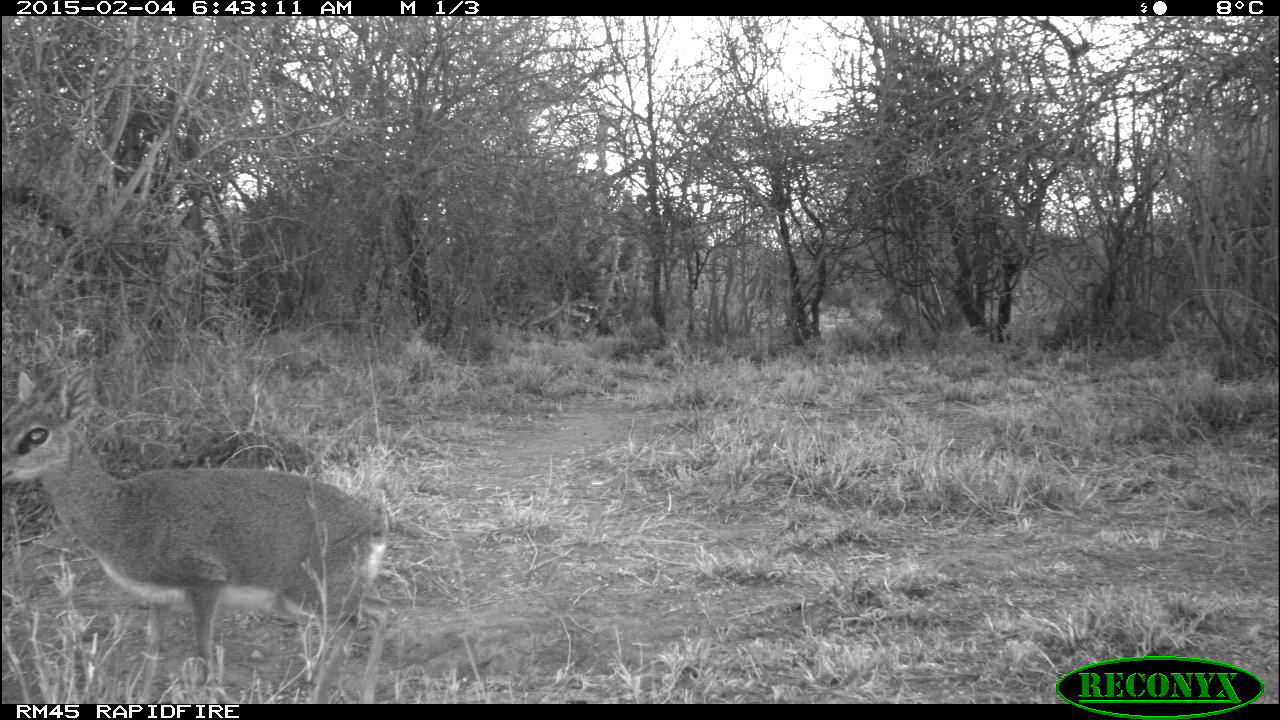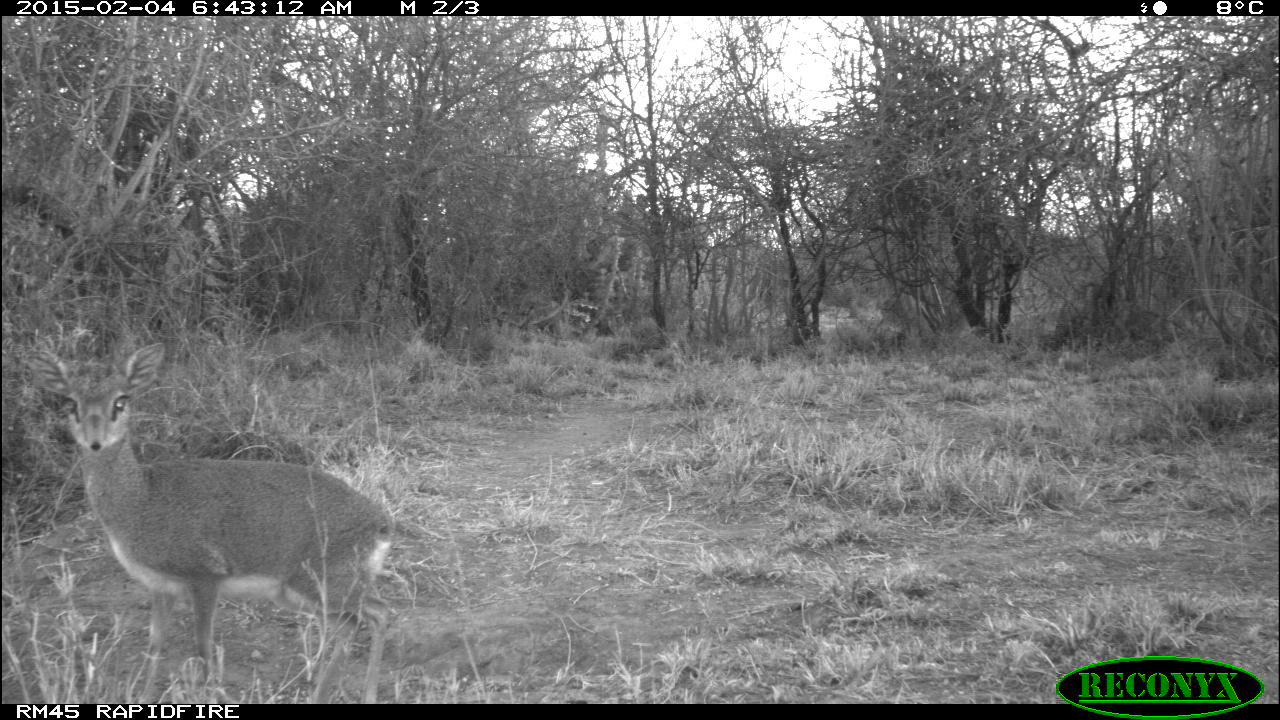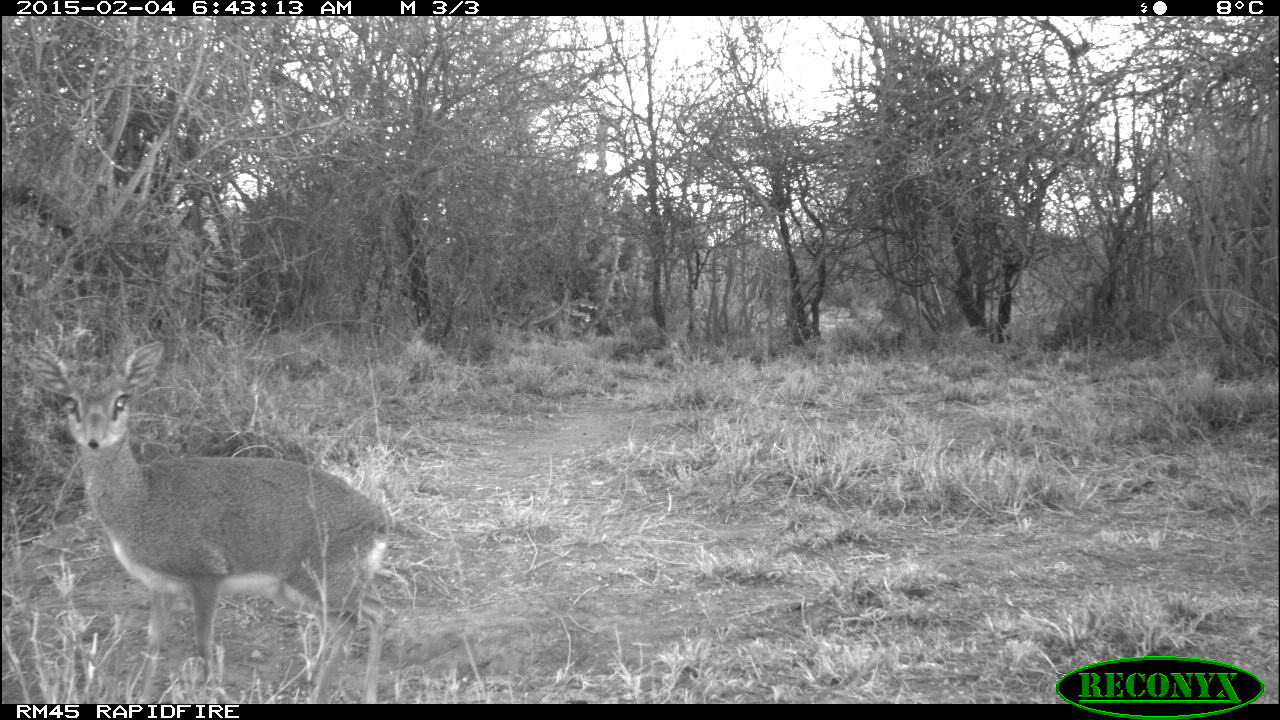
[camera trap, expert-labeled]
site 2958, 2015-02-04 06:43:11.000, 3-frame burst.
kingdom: Animalia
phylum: Chordata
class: Mammalia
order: Artiodactyla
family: Bovidae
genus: Madoqua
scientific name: Madoqua guentheri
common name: günther's dik-dik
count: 1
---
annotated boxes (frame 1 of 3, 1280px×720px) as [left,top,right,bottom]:
madoqua guentheri: [1,371,387,703]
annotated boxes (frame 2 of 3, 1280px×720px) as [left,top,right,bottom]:
madoqua guentheri: [18,341,395,707]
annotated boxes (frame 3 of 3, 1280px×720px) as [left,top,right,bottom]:
madoqua guentheri: [19,343,393,709]